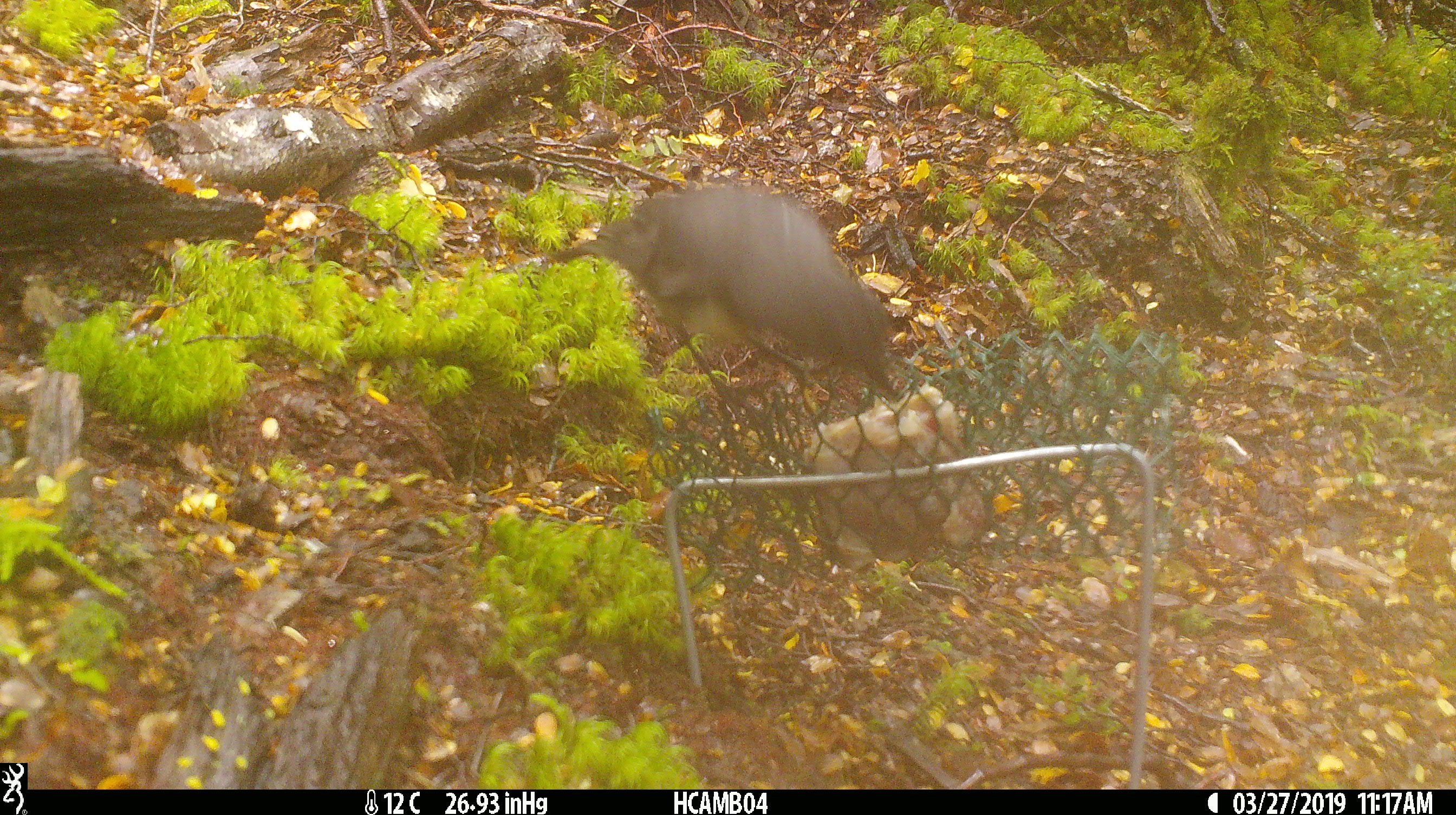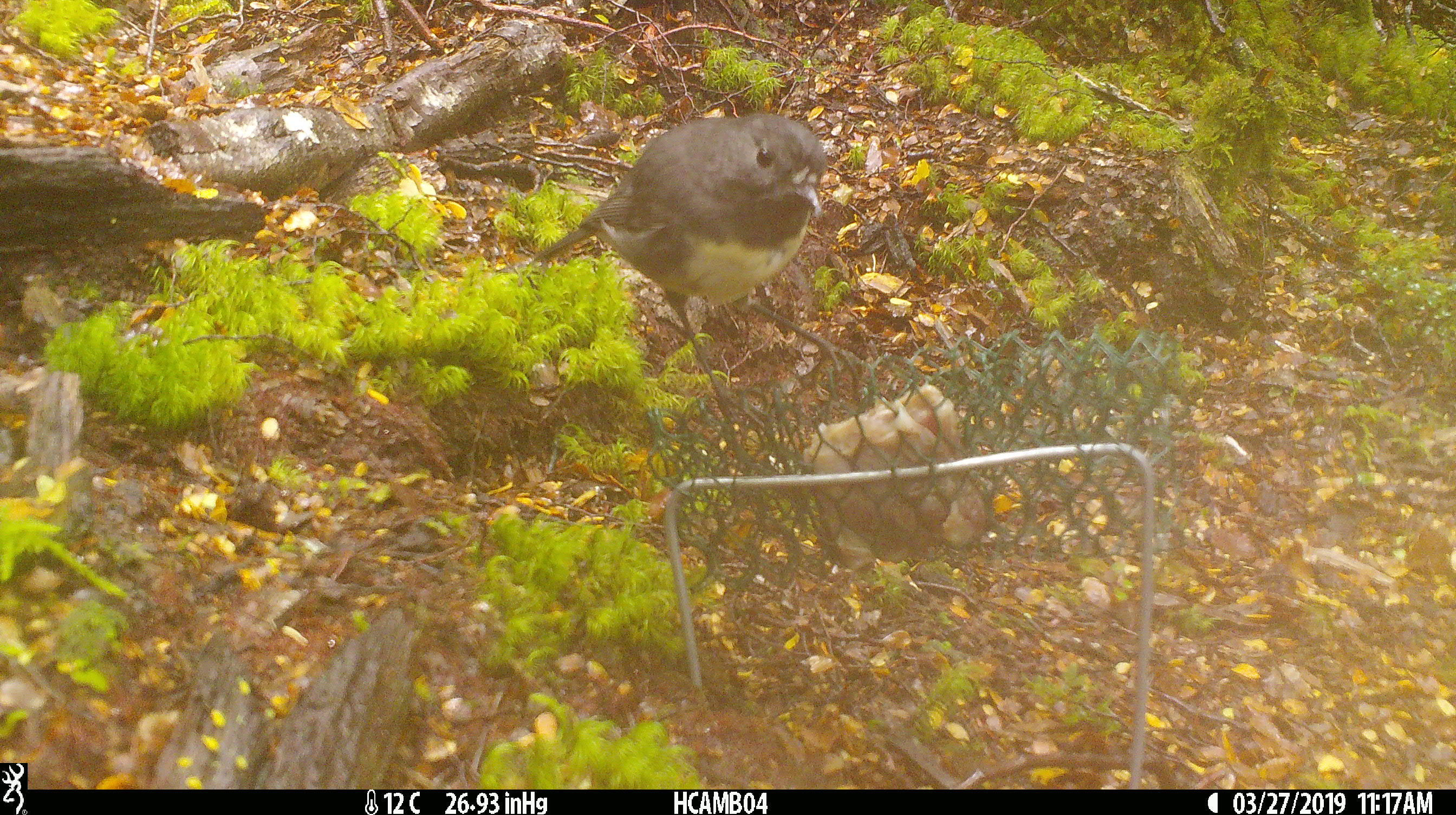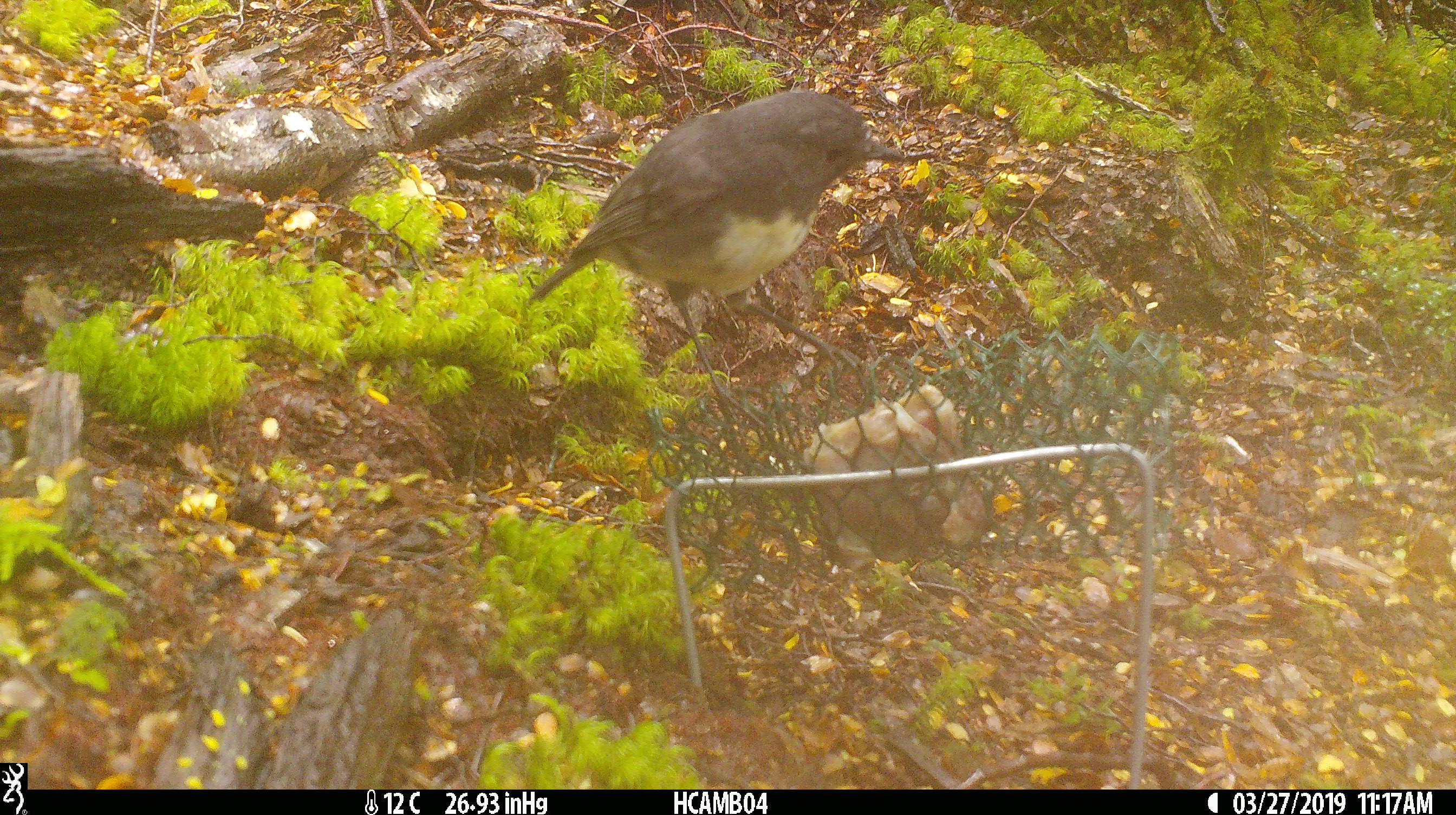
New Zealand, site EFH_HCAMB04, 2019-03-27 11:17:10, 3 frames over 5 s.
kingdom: Animalia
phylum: Chordata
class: Aves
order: Passeriformes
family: Petroicidae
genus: Petroica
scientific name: Petroica australis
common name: new zealand robin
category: robin